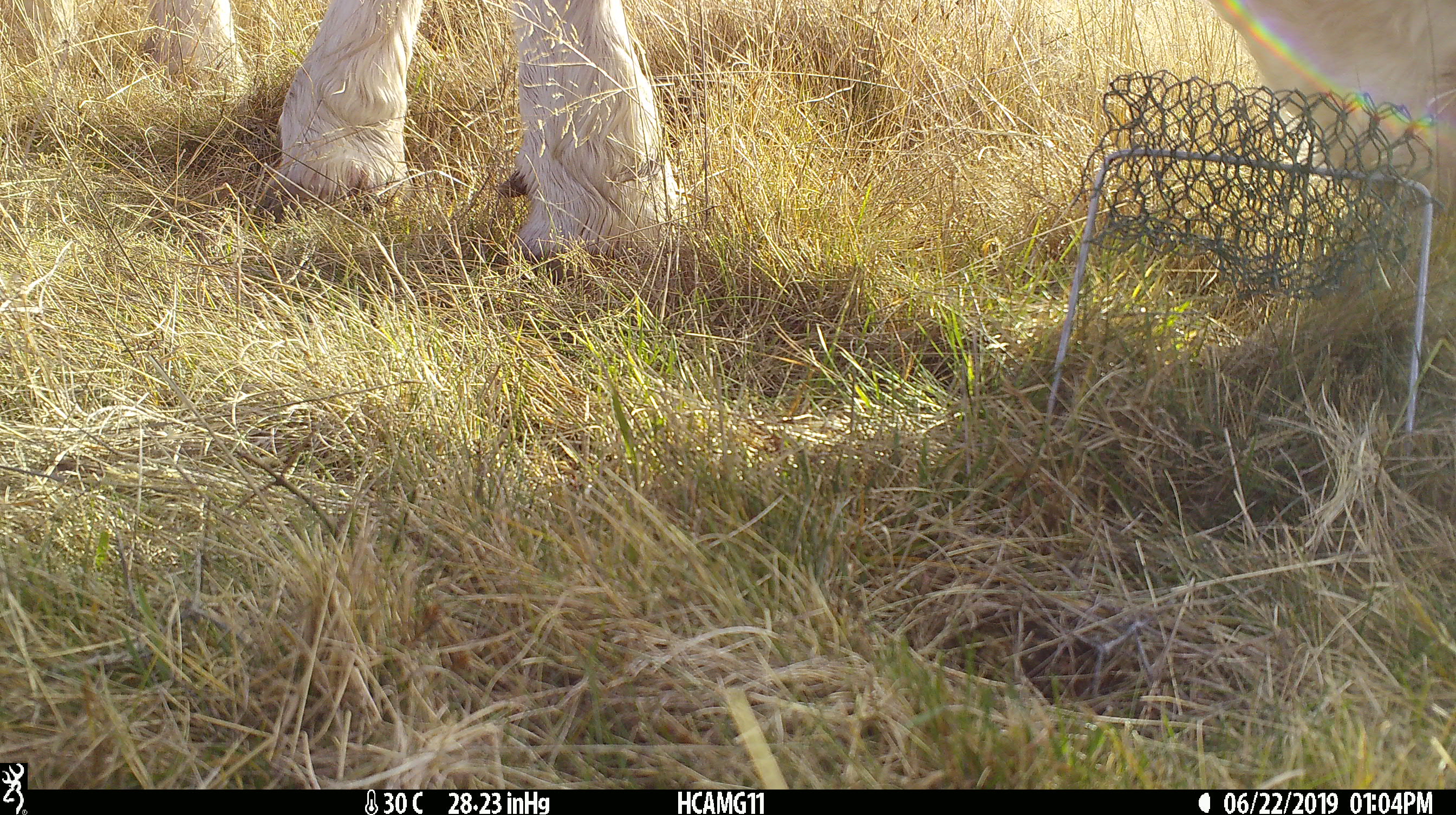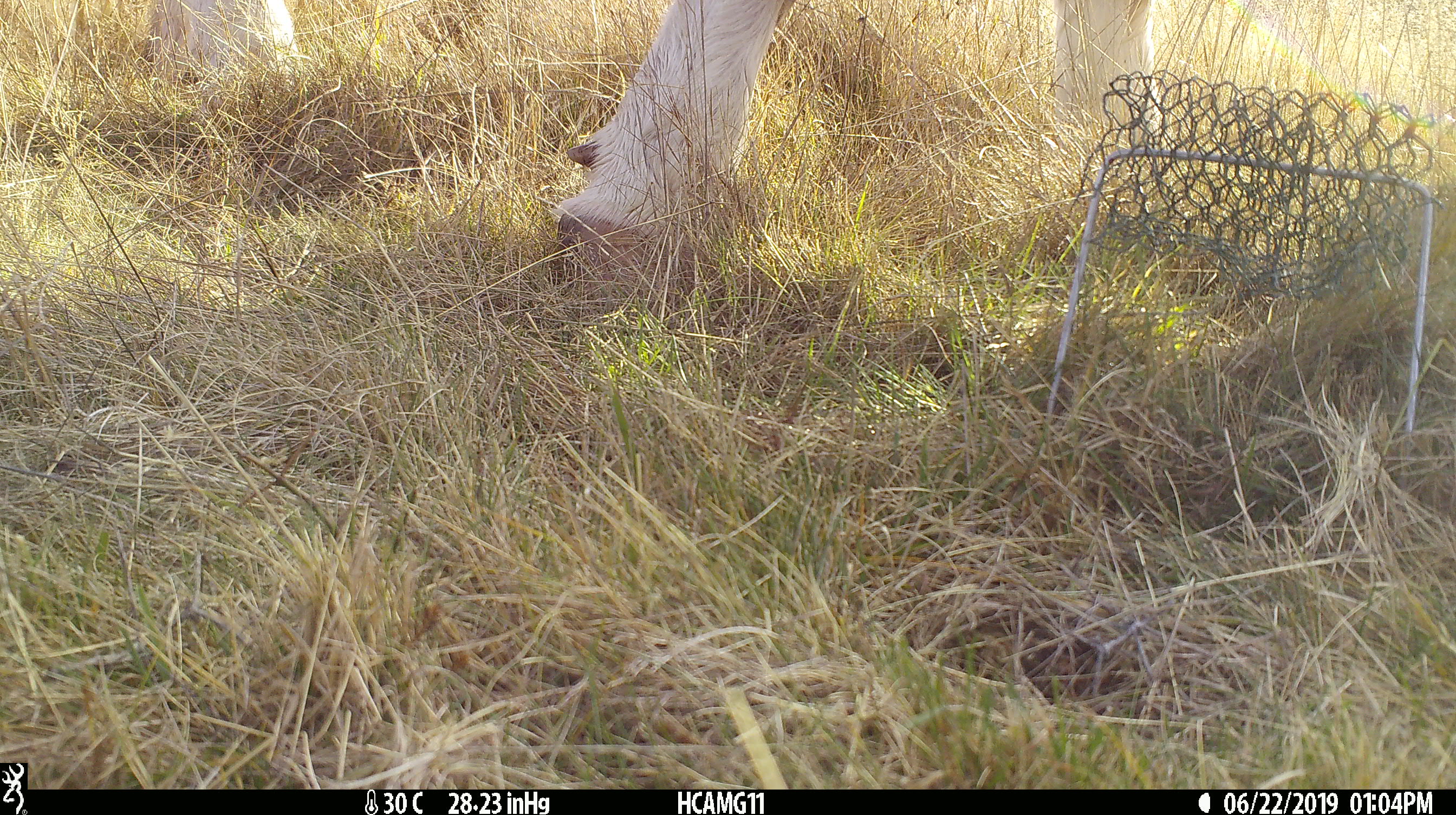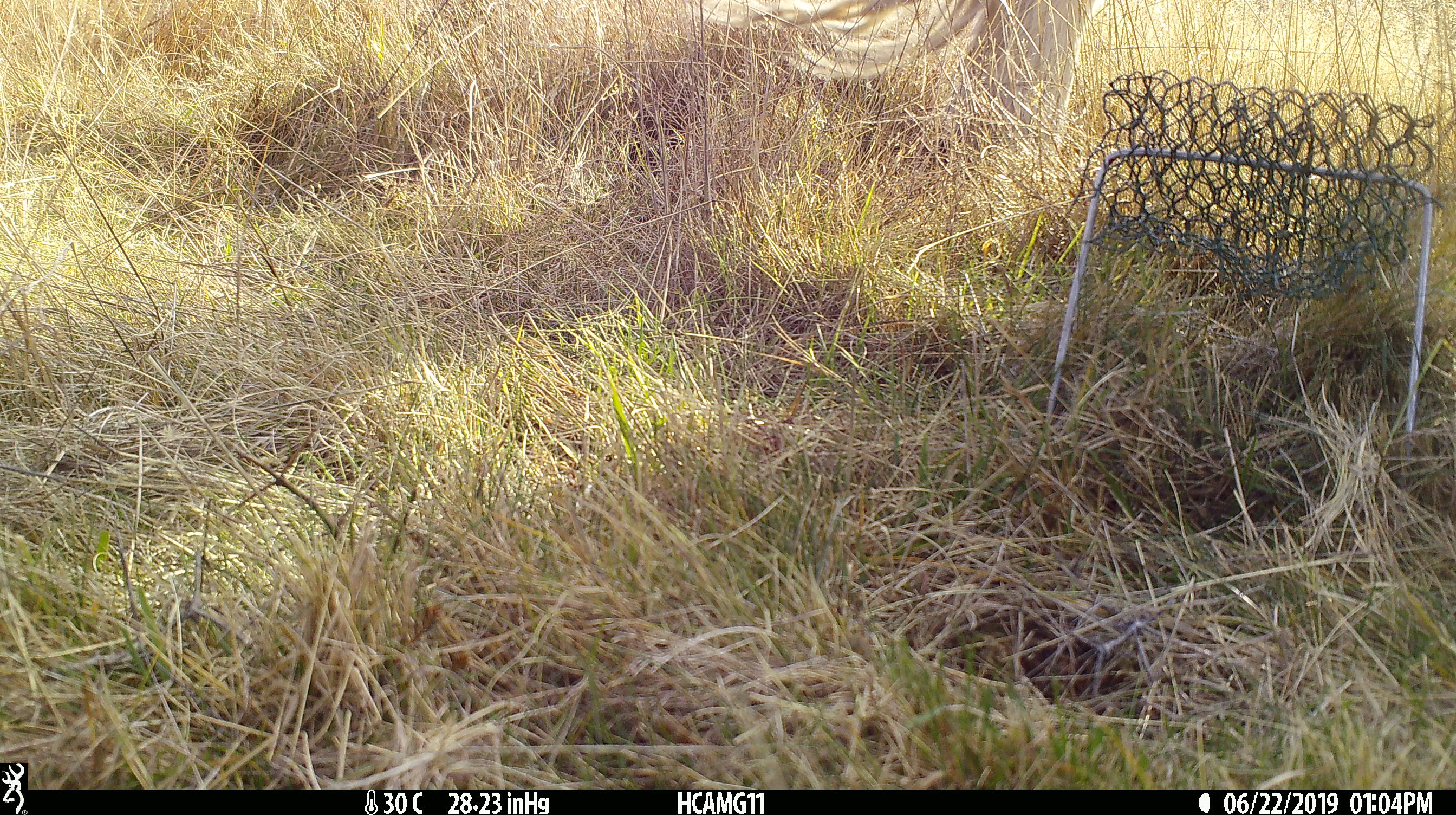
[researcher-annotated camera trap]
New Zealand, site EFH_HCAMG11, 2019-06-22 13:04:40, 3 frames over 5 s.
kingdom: Animalia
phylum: Chordata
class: Mammalia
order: Artiodactyla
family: Bovidae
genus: Bos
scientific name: Bos taurus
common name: domestic cow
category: cow